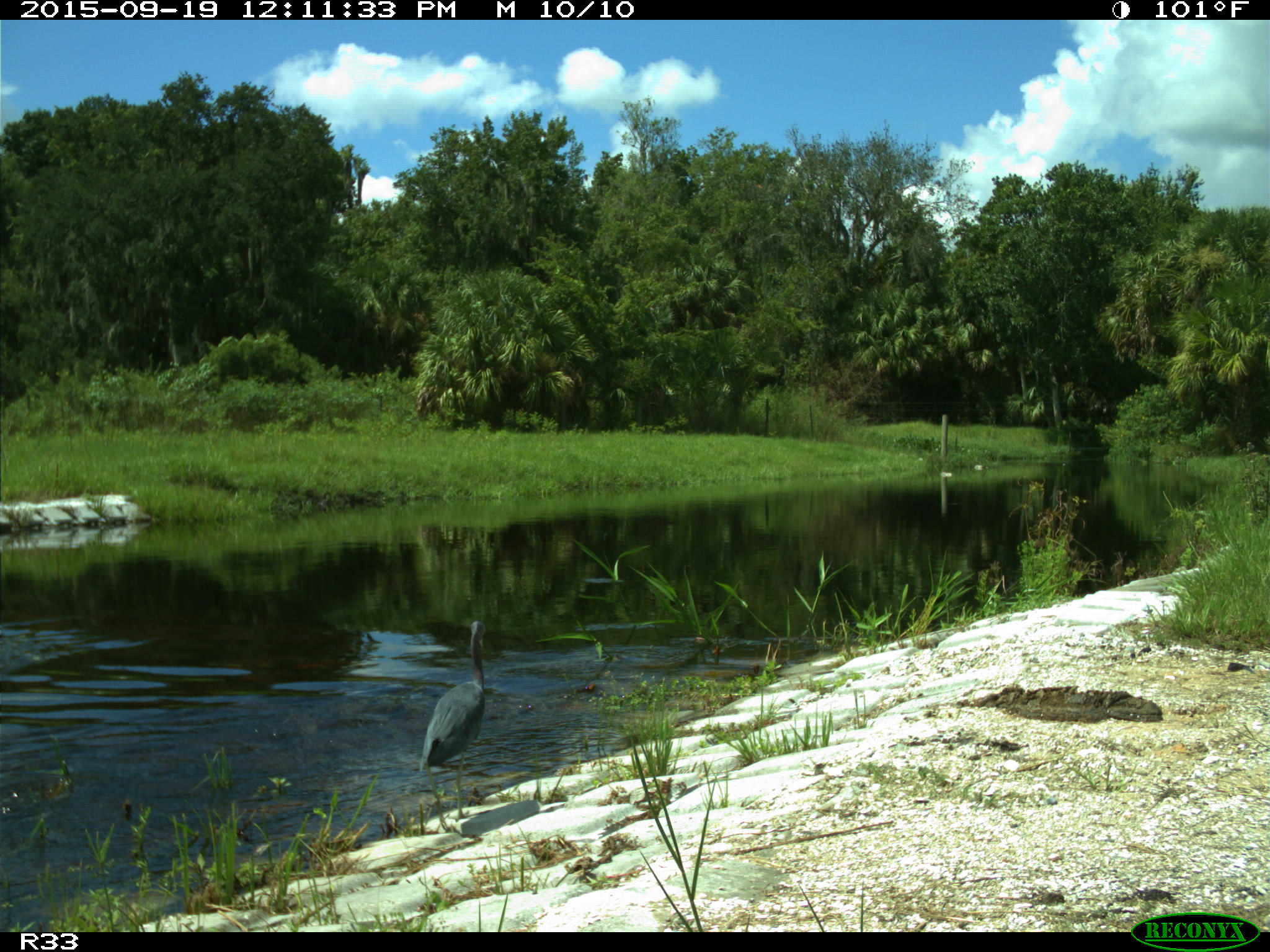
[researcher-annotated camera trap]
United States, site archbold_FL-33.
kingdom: Animalia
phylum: Chordata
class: Aves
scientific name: Aves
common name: birds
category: unidentified bird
Unidentified bird (birds) (Aves).